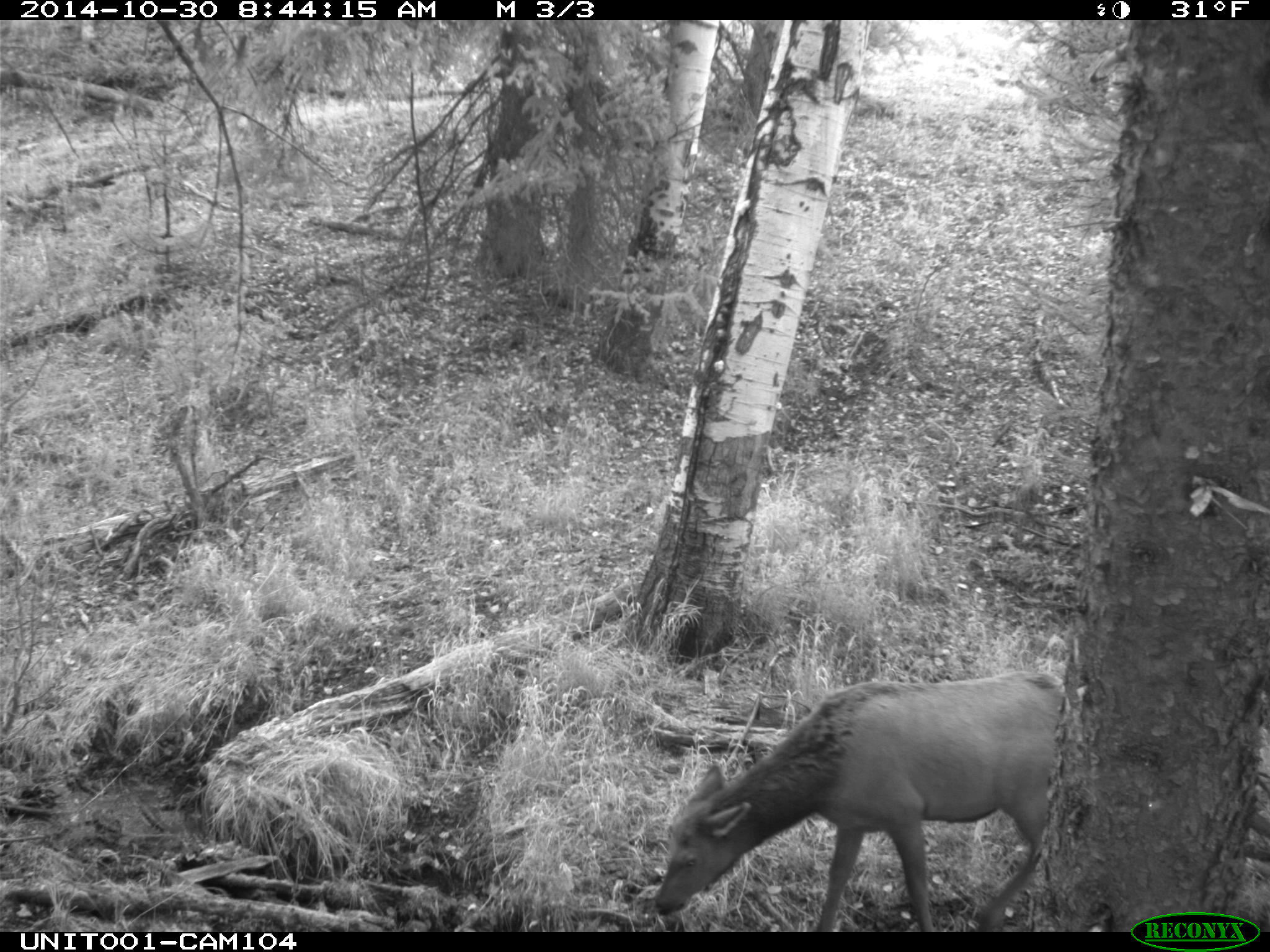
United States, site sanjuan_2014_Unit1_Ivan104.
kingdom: Animalia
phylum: Chordata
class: Mammalia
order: Artiodactyla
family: Cervidae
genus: Cervus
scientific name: Cervus elaphus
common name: red deer